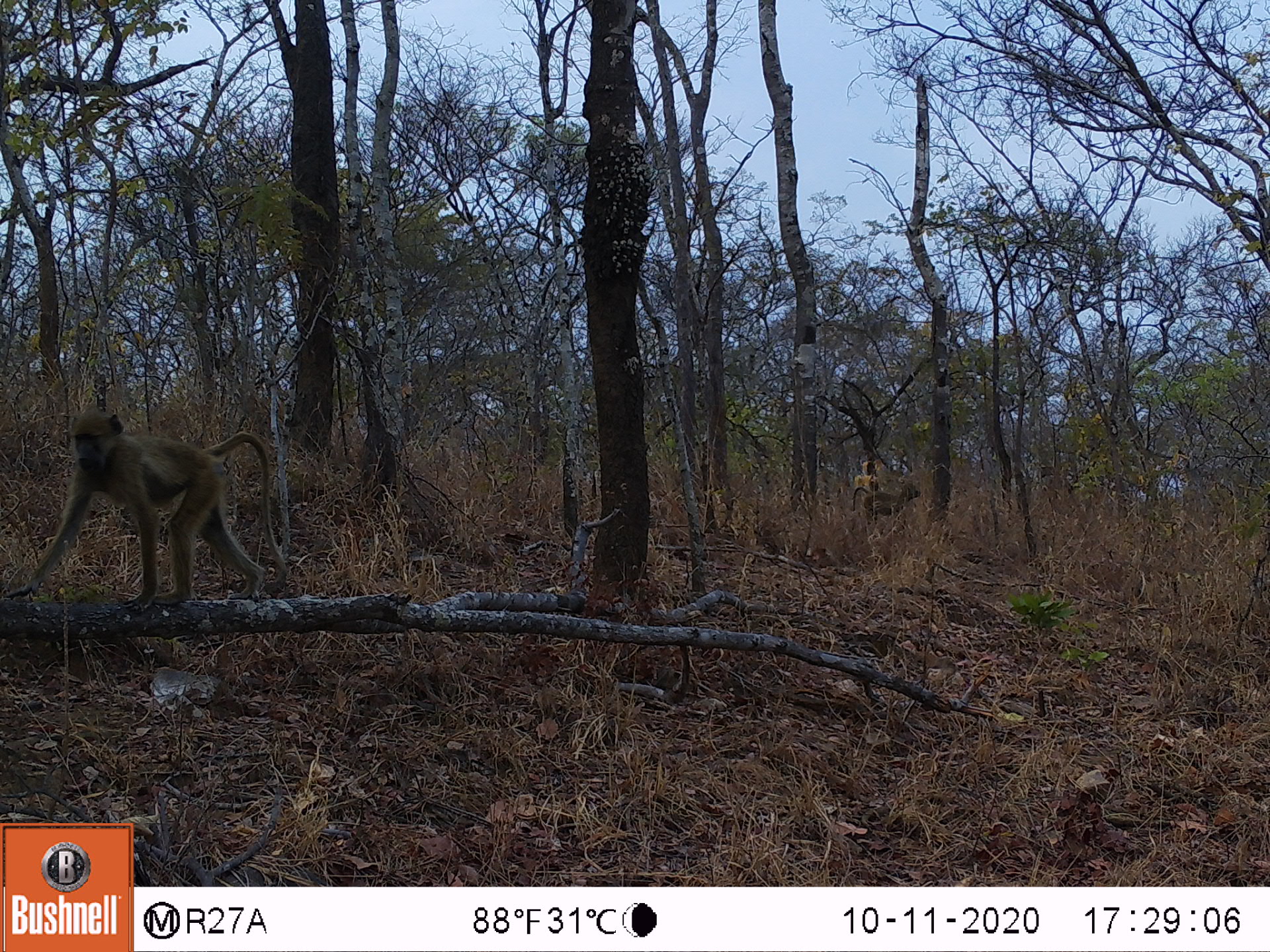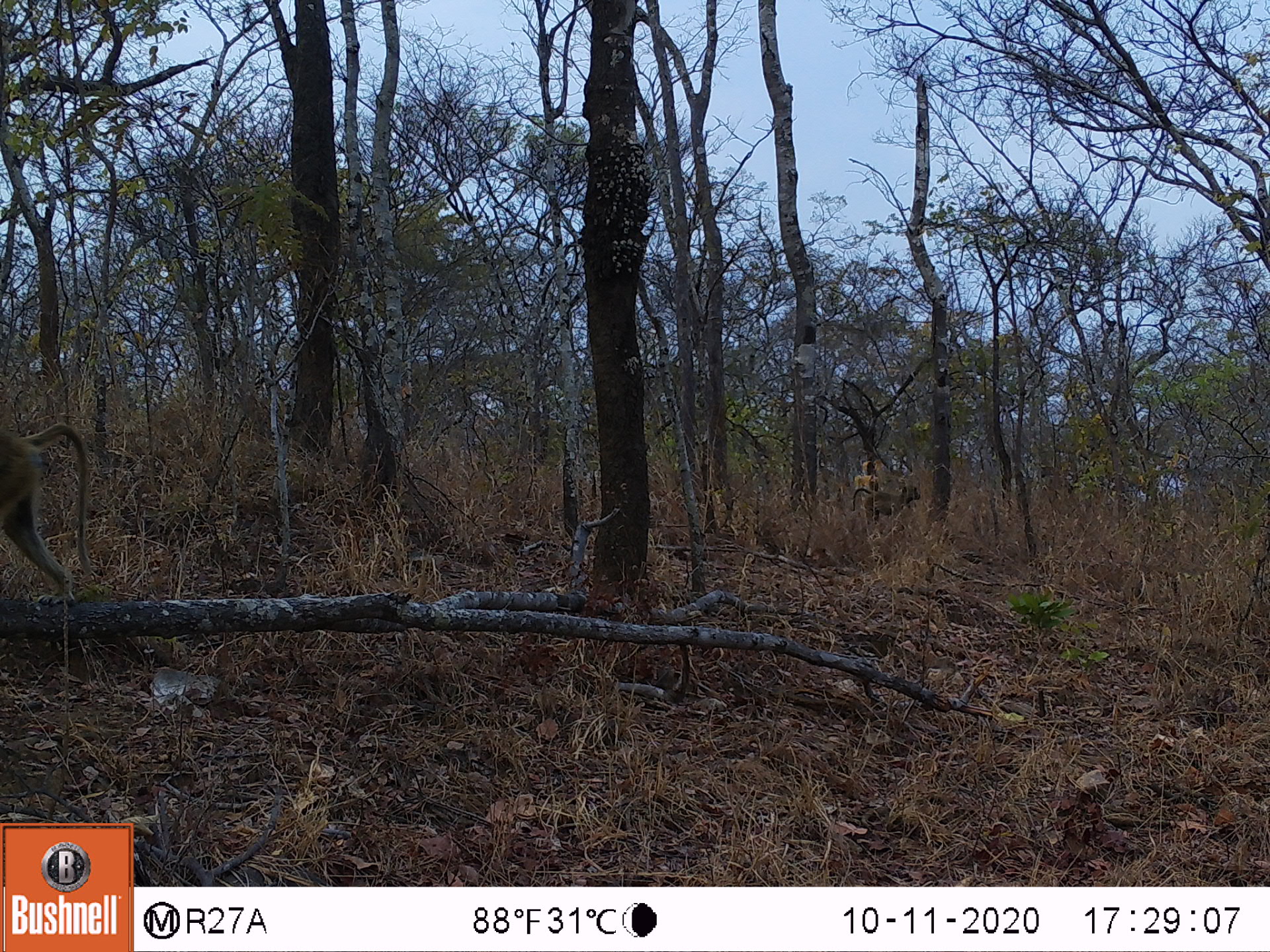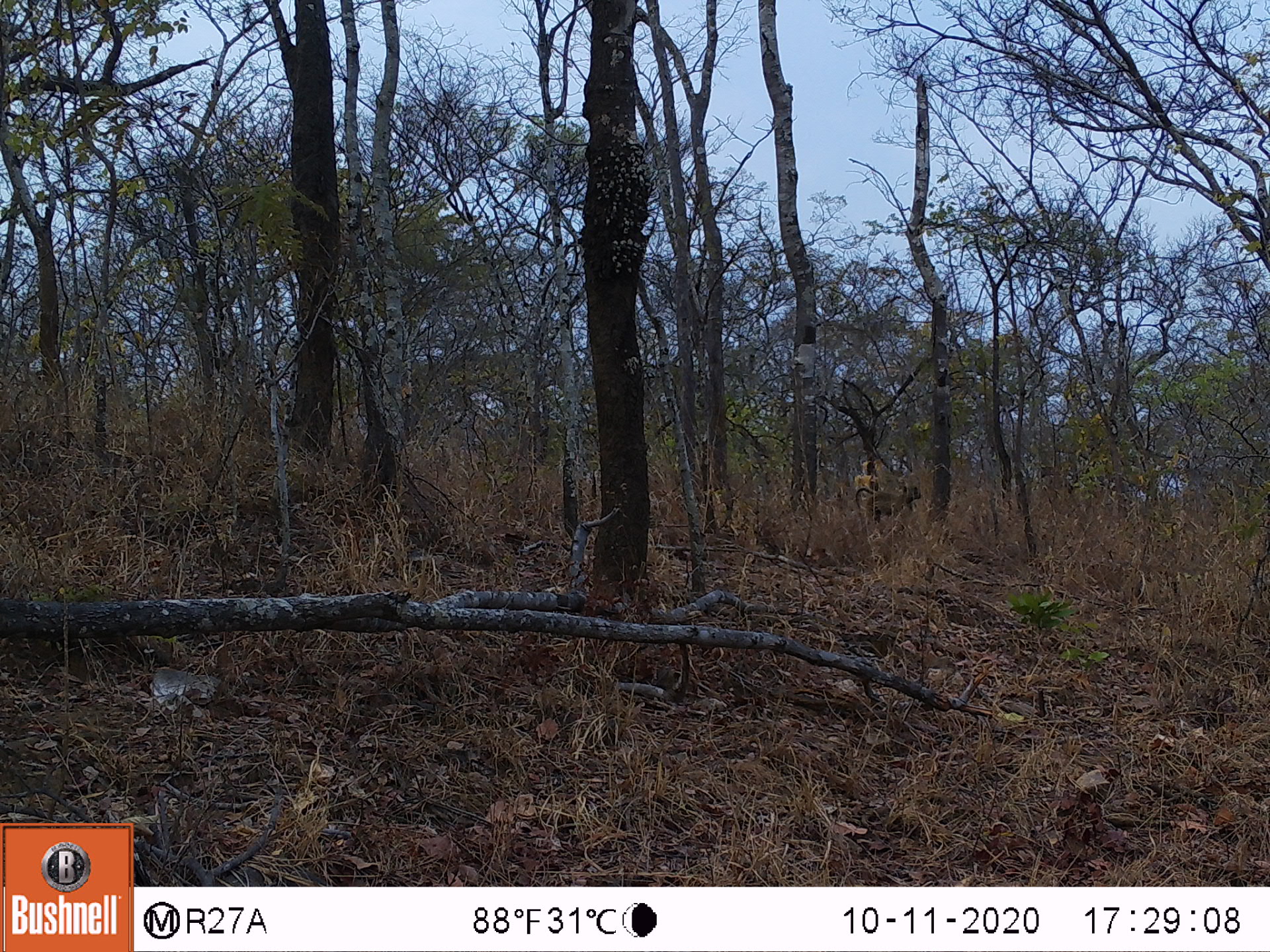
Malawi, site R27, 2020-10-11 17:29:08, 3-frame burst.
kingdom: Animalia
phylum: Chordata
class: Mammalia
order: Primates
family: Cercopithecidae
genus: Papio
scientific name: Papio cynocephalus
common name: yellow baboon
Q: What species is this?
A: Yellow baboon (Papio cynocephalus).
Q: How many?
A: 2.